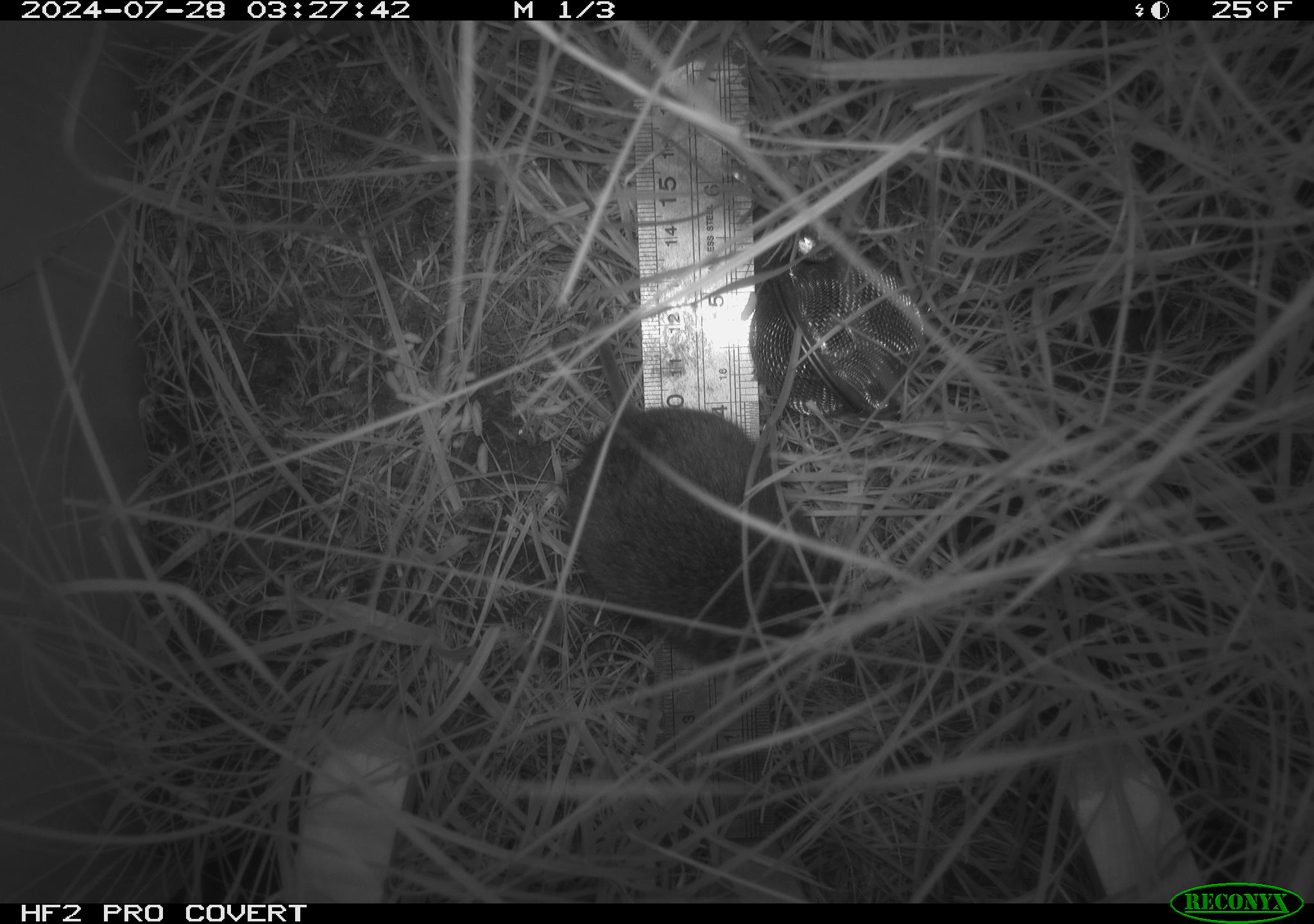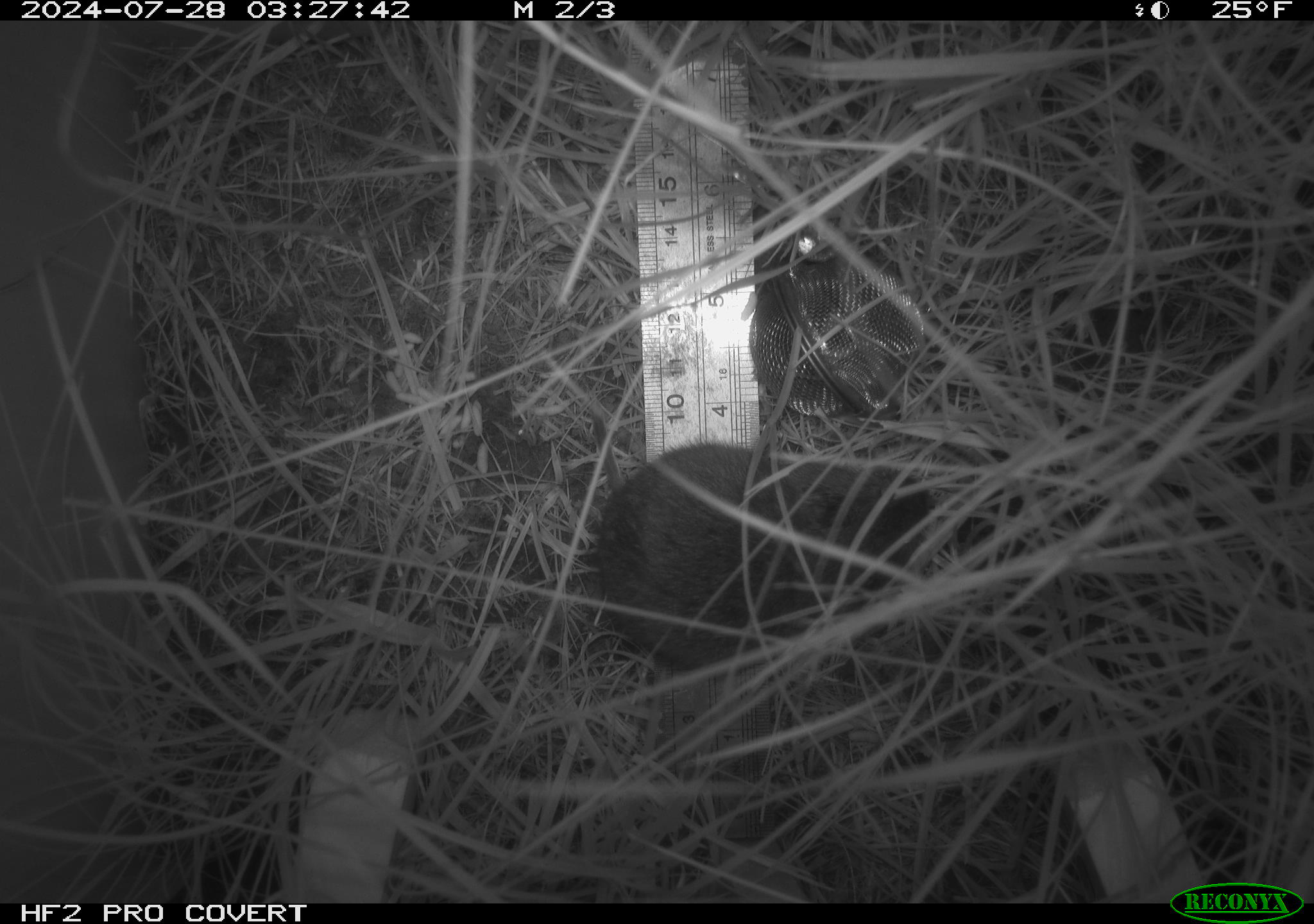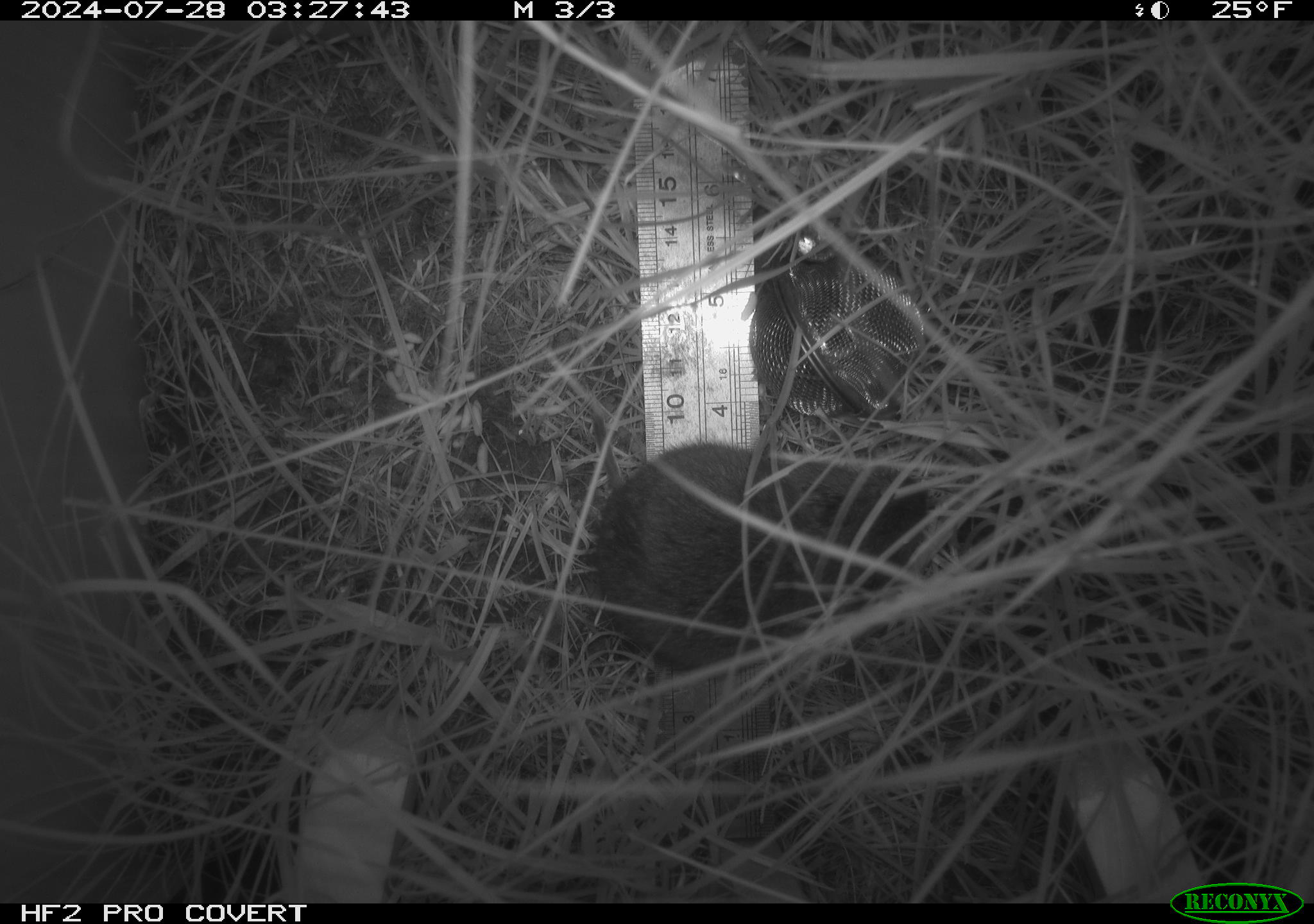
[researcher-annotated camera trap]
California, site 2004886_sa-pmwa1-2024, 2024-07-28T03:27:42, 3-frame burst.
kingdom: Animalia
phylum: Chordata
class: Mammalia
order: Rodentia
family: Cricetidae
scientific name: Arvicolinae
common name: voles, lemmings, and muskrats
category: arvicolinae subfamily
Arvicolinae subfamily (voles, lemmings, and muskrats) (Arvicolinae).